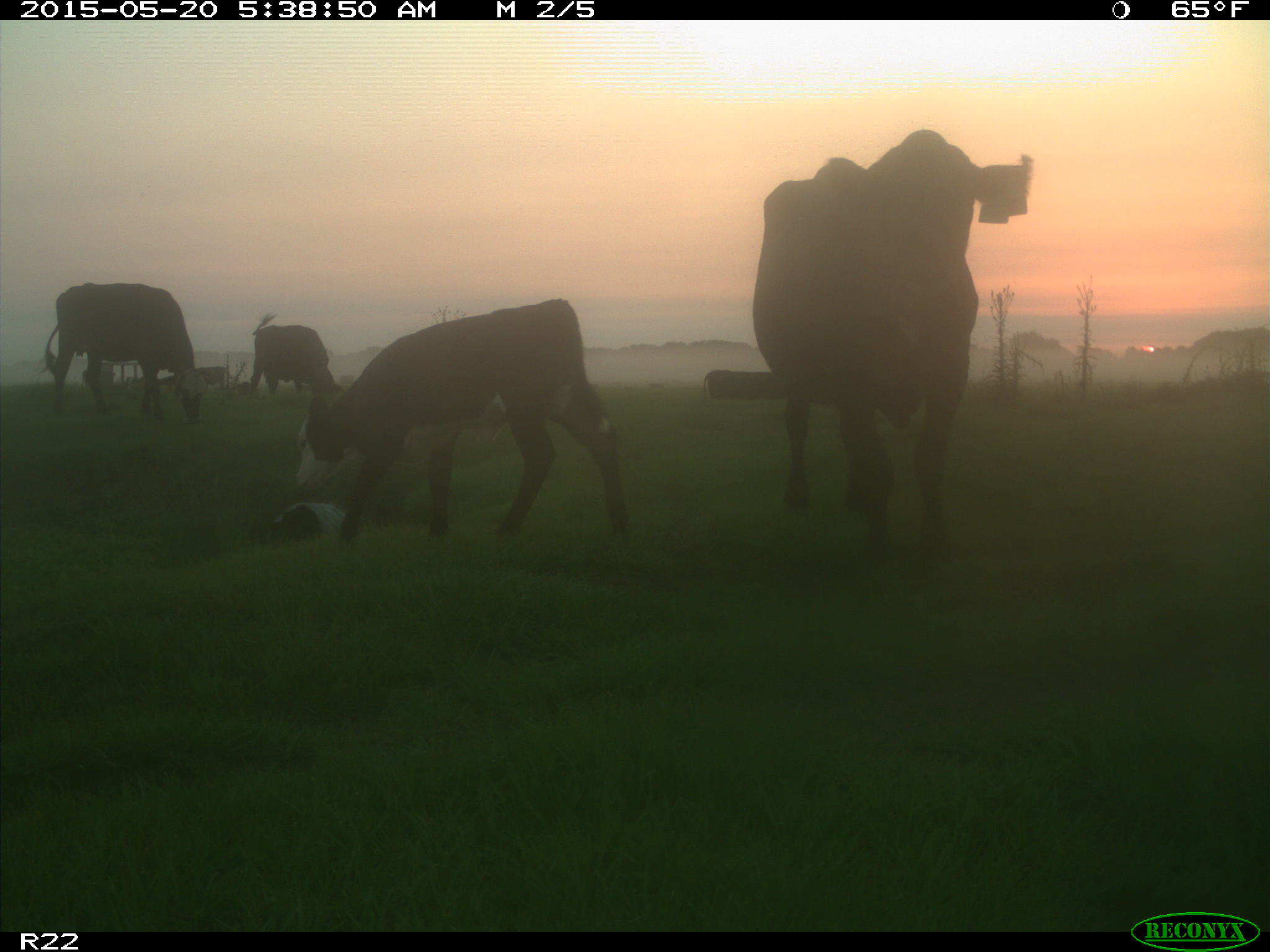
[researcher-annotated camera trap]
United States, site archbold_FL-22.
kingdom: Animalia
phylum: Chordata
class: Mammalia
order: Artiodactyla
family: Bovidae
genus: Bos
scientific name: Bos taurus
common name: domestic cow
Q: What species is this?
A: Bos taurus (domestic cow).